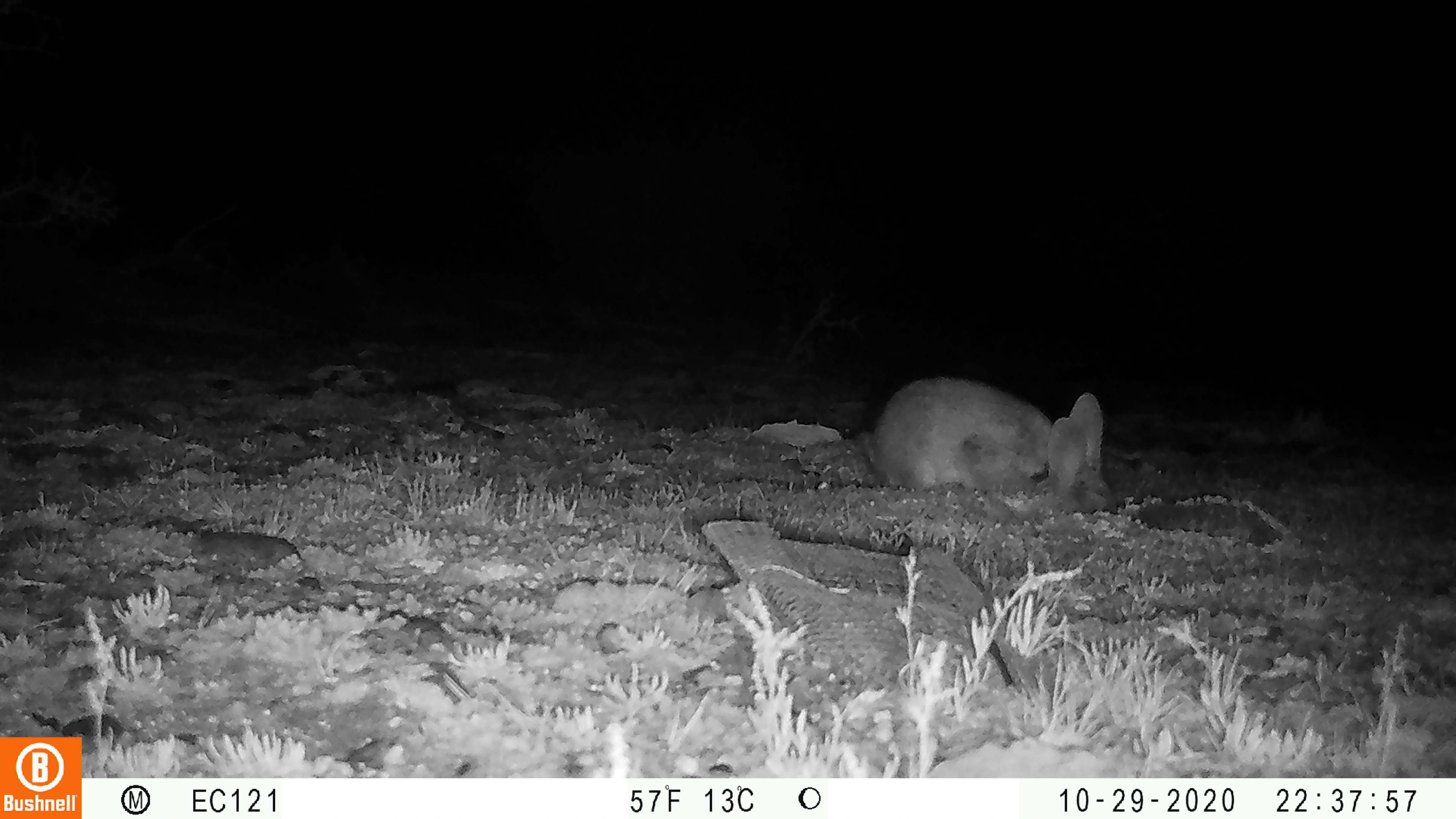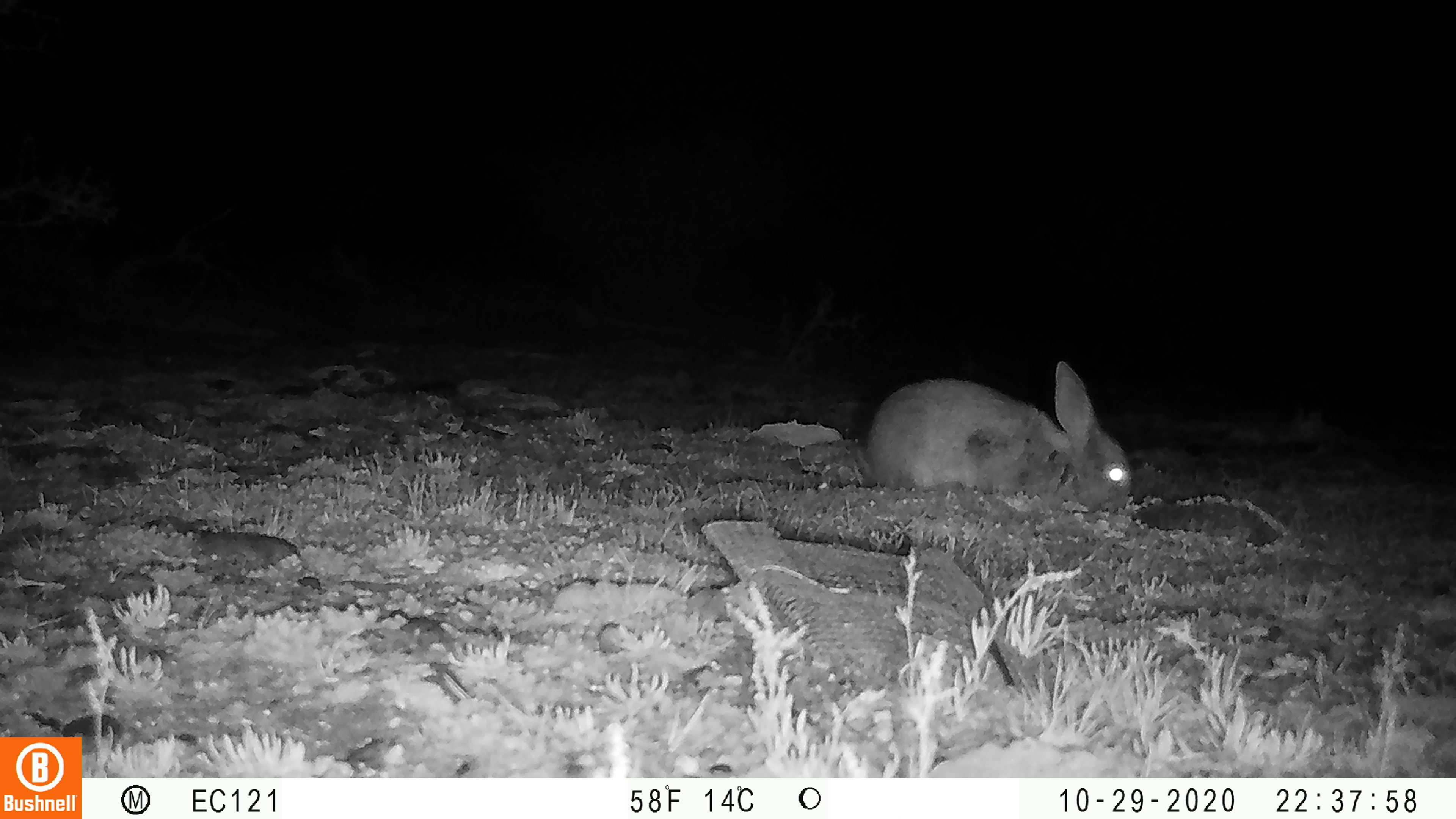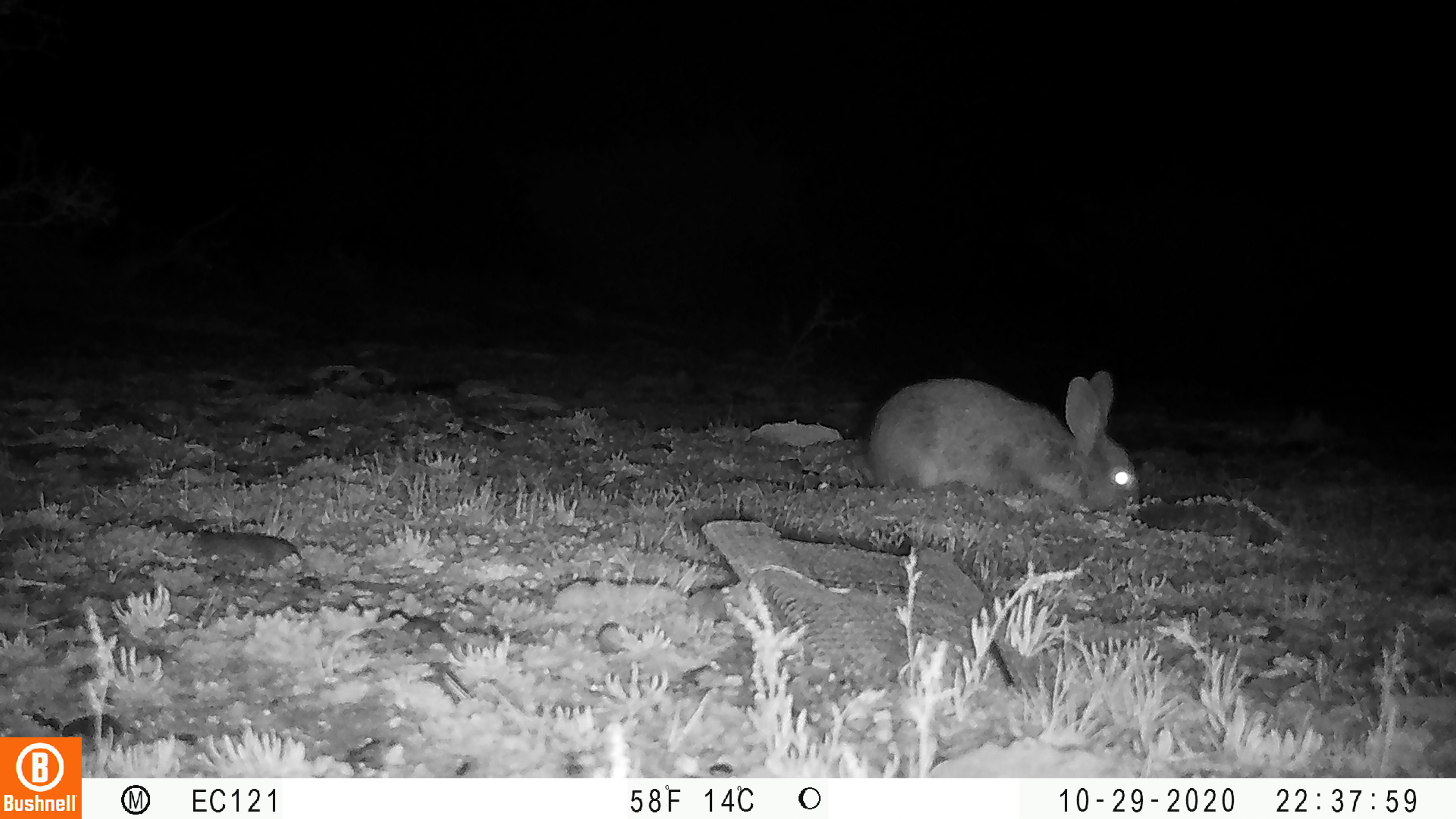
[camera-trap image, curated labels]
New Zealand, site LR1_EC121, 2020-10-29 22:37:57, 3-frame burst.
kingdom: Animalia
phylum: Chordata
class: Mammalia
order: Lagomorpha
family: Leporidae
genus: Oryctolagus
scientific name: Oryctolagus cuniculus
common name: european rabbit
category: rabbit